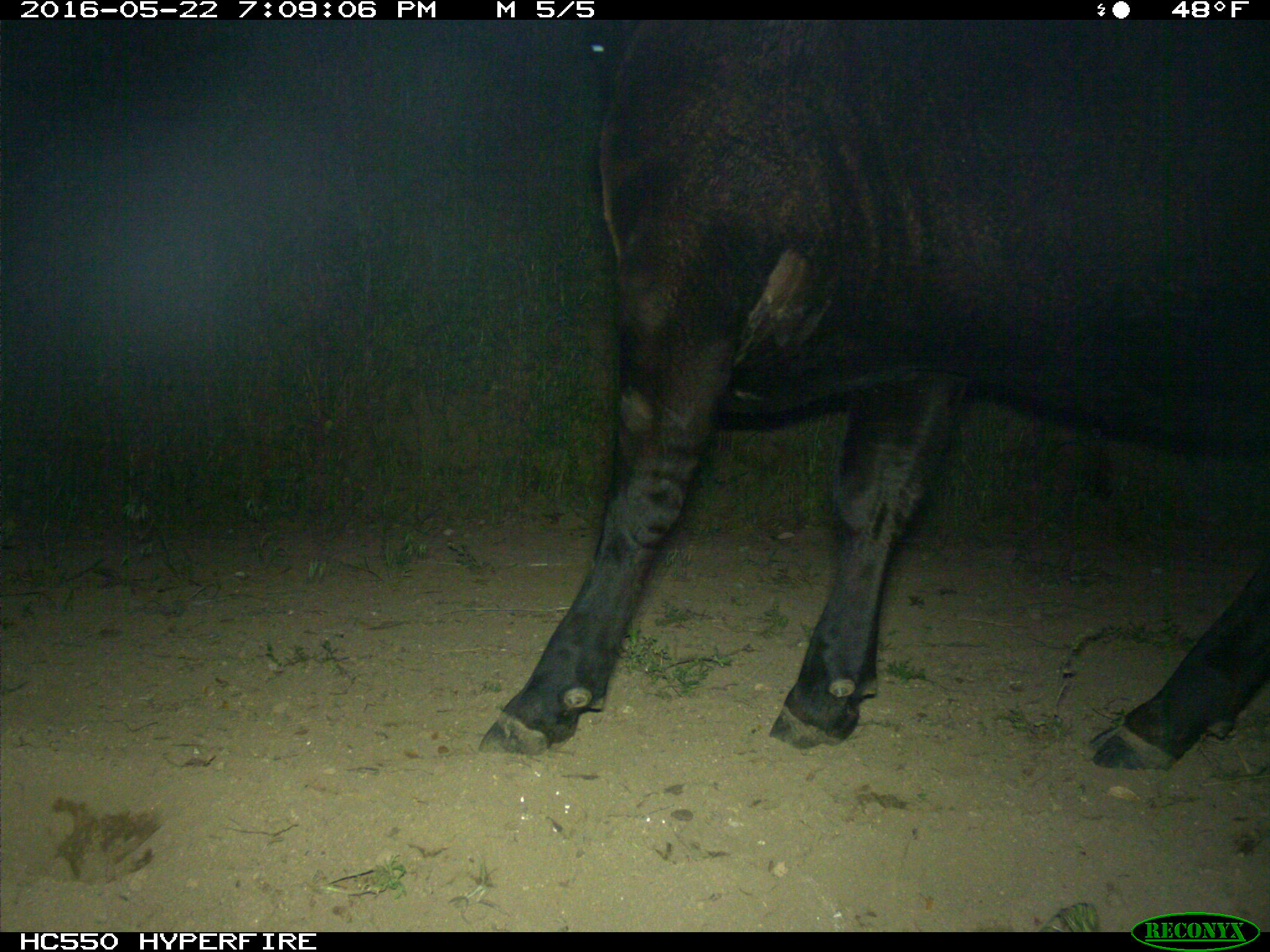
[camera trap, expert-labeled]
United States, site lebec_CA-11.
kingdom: Animalia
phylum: Chordata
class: Mammalia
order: Artiodactyla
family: Bovidae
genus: Bos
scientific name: Bos taurus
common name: domestic cow